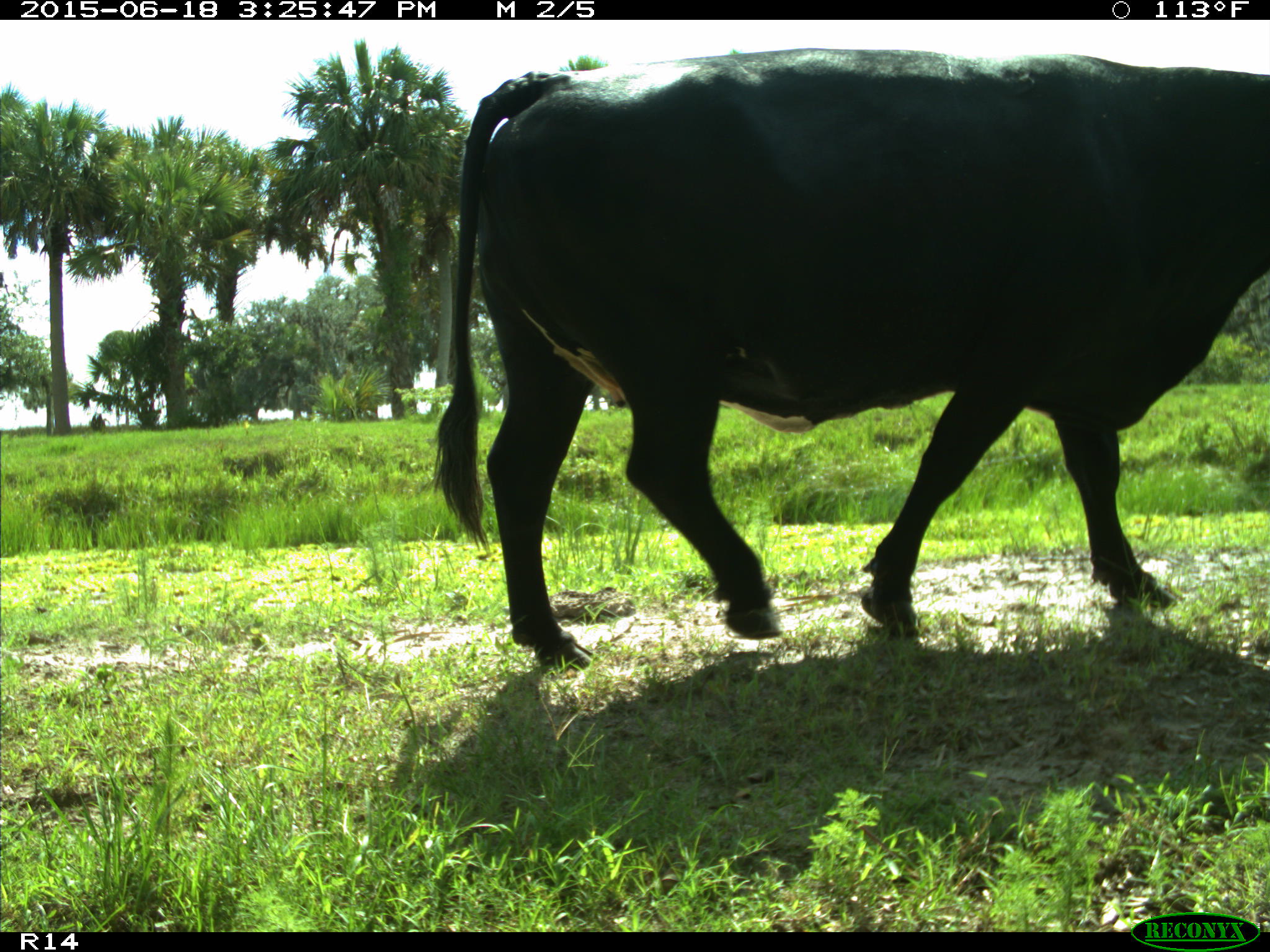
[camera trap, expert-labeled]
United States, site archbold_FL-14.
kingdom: Animalia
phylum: Chordata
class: Mammalia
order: Artiodactyla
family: Bovidae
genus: Bos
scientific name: Bos taurus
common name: domestic cow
Bos taurus (domestic cow).